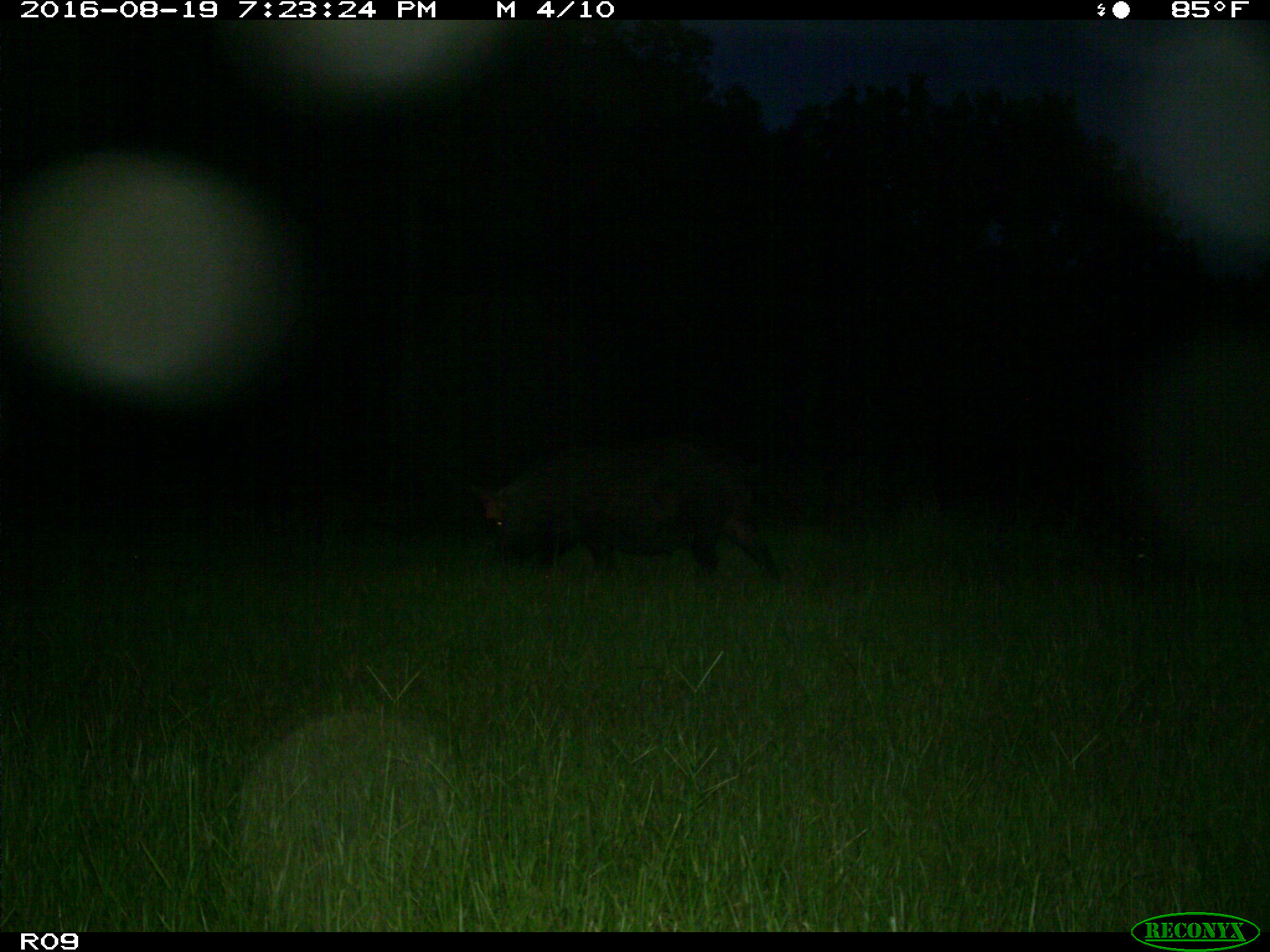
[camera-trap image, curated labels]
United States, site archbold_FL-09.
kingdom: Animalia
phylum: Chordata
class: Mammalia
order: Artiodactyla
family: Suidae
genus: Sus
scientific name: Sus scrofa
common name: wild boar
Sus scrofa (wild boar).